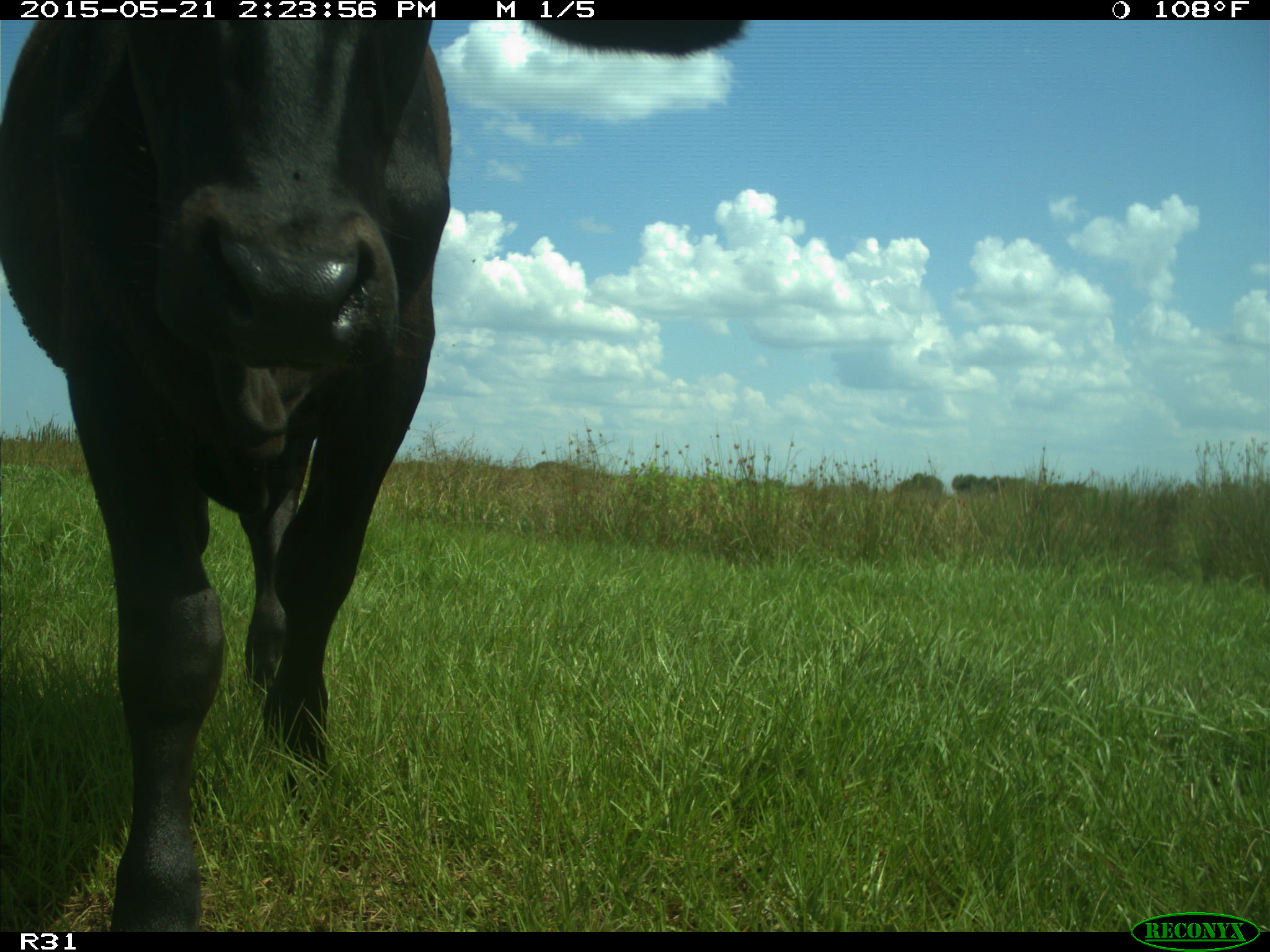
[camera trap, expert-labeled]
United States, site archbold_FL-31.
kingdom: Animalia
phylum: Chordata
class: Mammalia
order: Artiodactyla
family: Bovidae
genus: Bos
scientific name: Bos taurus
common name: domestic cow